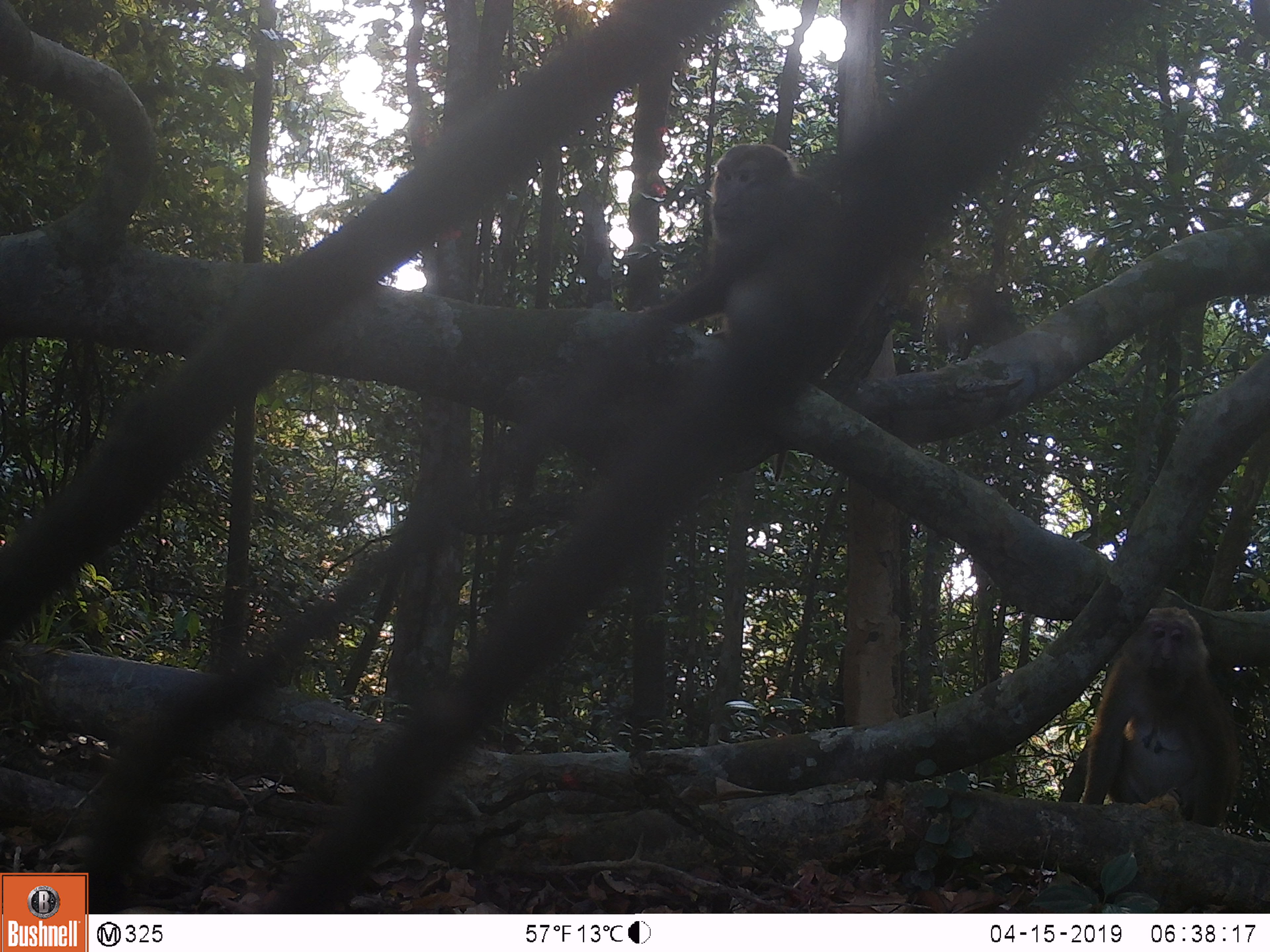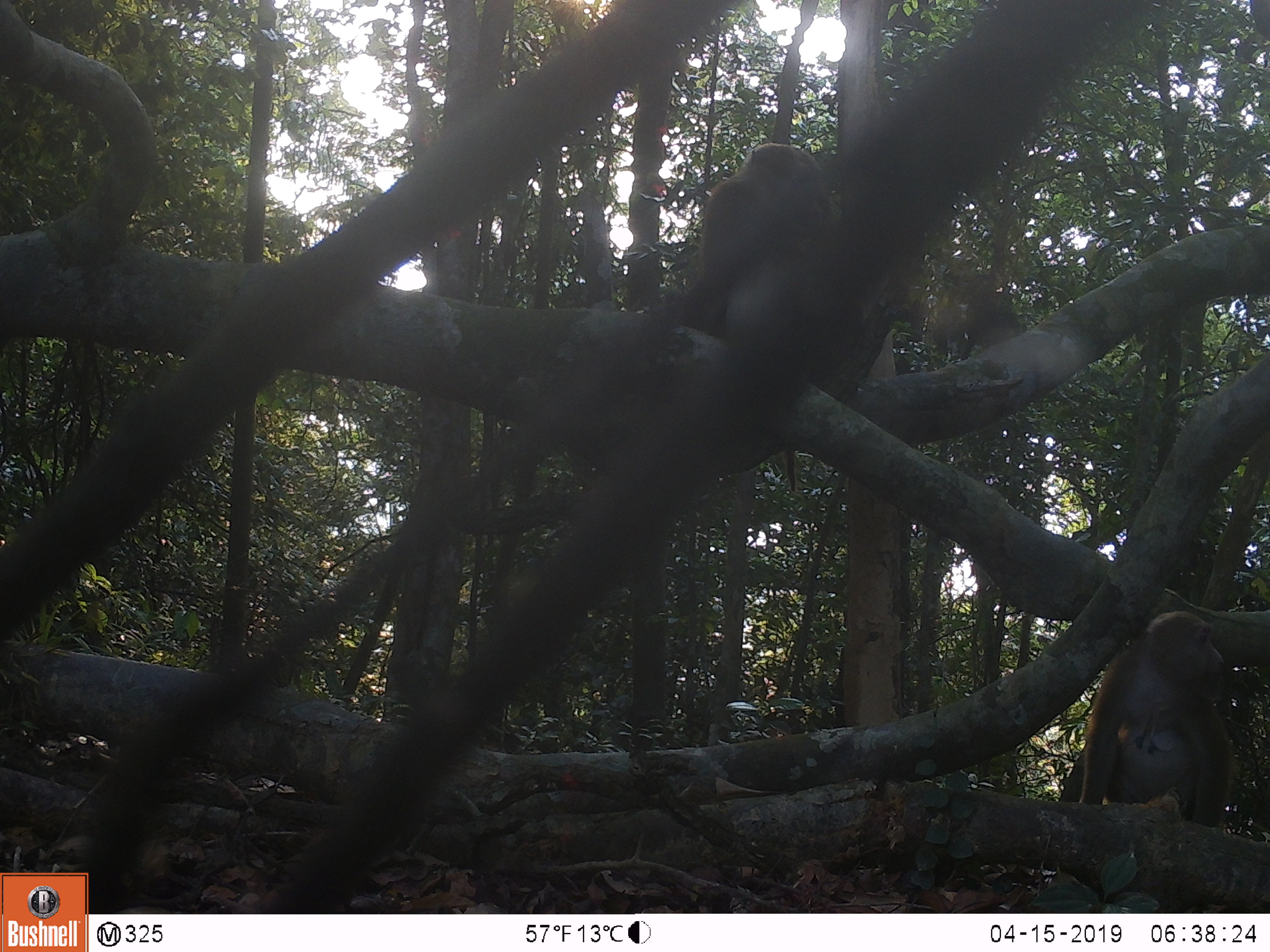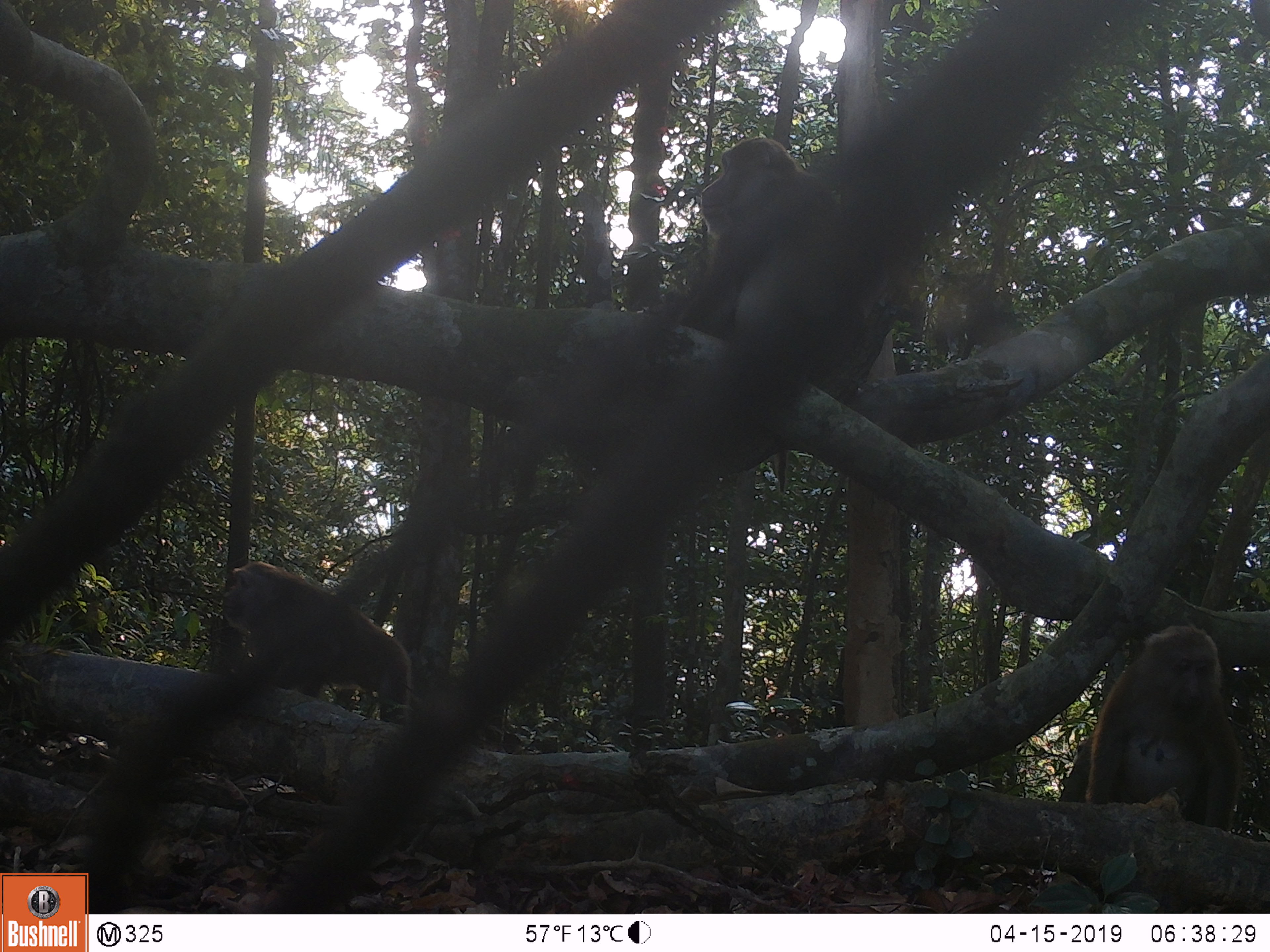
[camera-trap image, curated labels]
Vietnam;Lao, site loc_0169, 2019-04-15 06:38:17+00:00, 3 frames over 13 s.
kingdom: Animalia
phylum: Chordata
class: Mammalia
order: Primates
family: Cercopithecidae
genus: Macaca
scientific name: Macaca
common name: macaques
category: assam or rhesus macaque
Assam or rhesus macaque (macaques) (Macaca). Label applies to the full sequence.